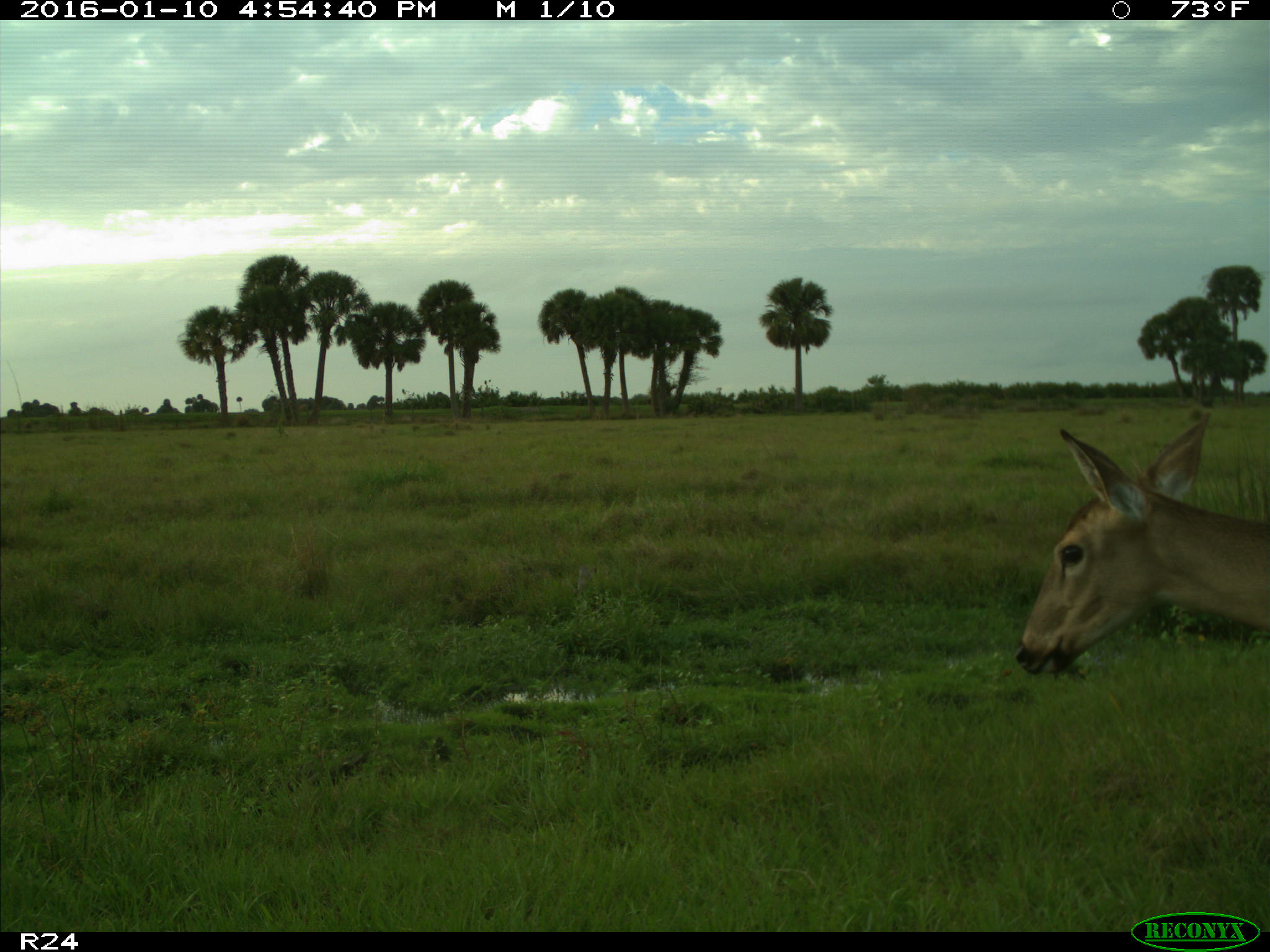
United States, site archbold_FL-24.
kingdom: Animalia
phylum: Chordata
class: Mammalia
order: Artiodactyla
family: Cervidae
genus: Odocoileus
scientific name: Odocoileus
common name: deer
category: unidentified deer